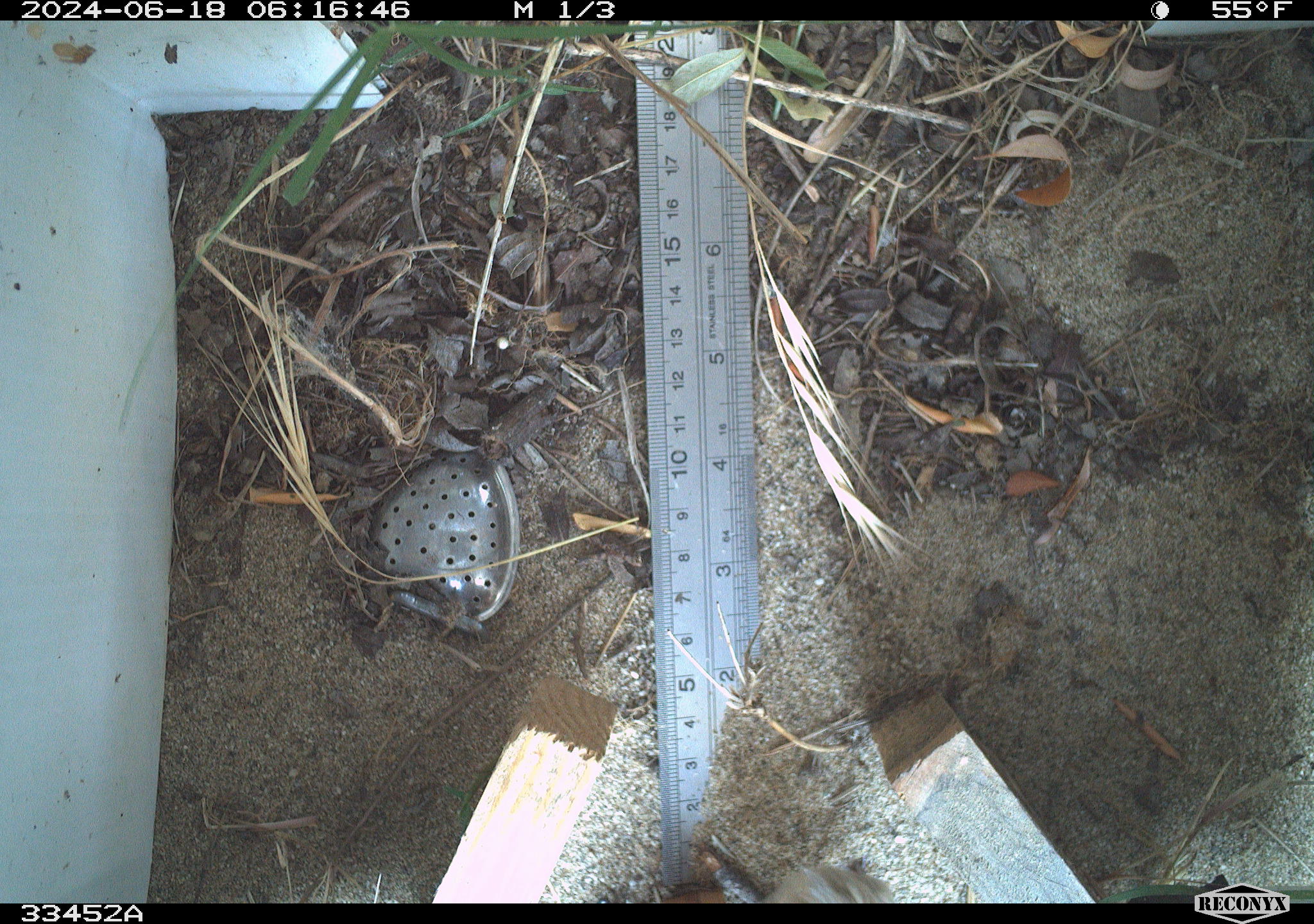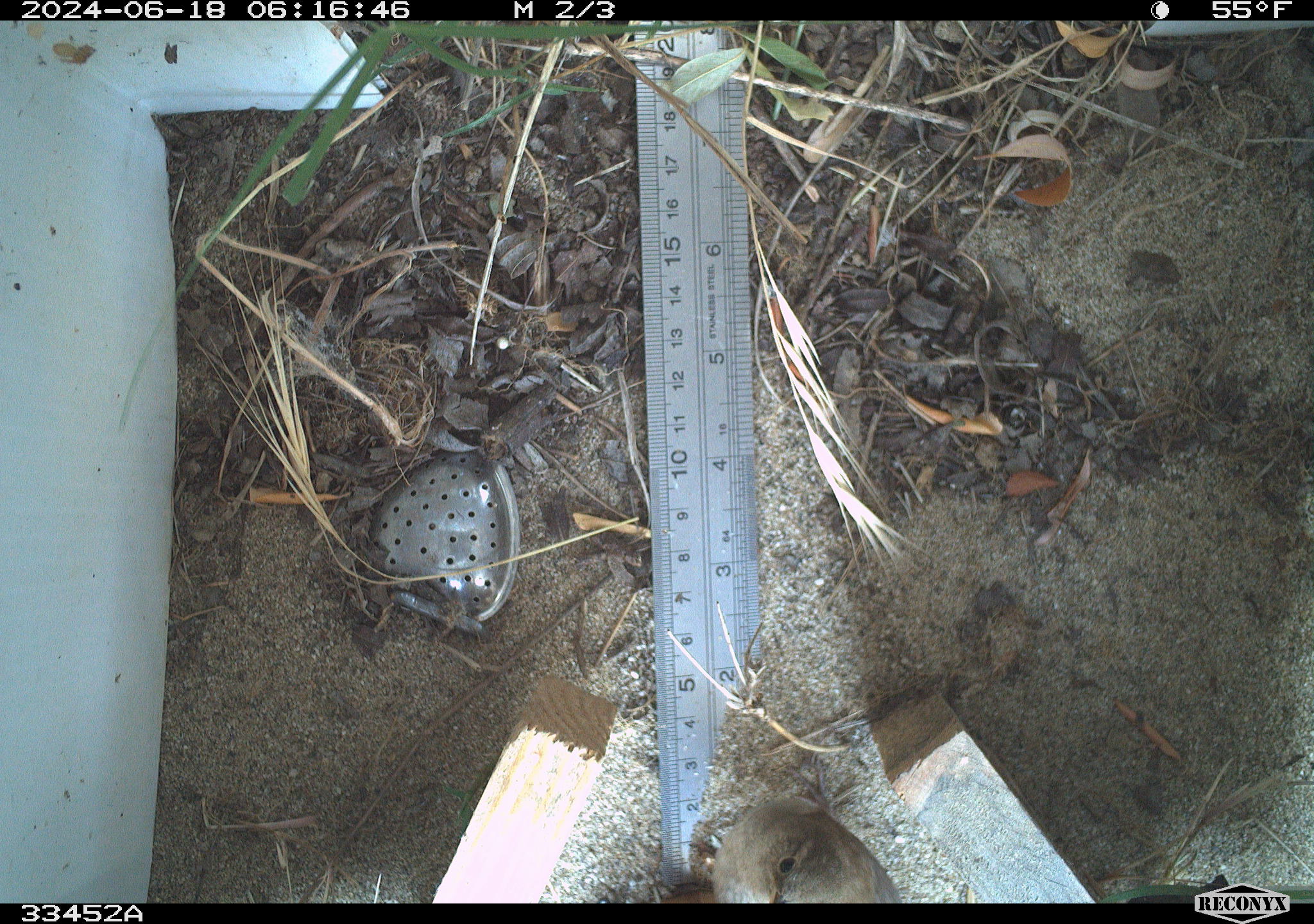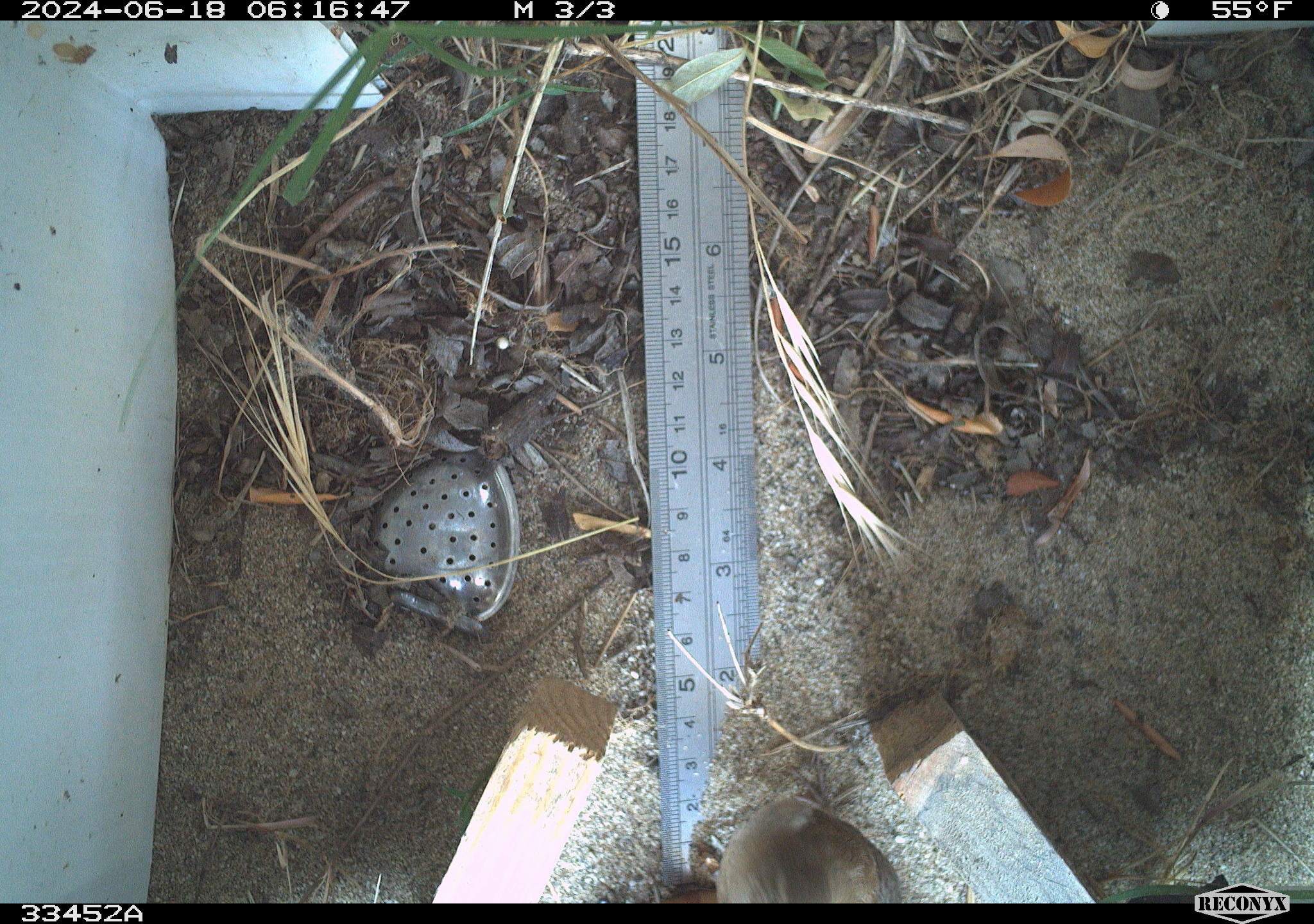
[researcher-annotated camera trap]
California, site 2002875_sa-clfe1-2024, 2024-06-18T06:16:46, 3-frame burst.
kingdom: Animalia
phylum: Chordata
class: Aves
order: Passeriformes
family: Troglodytidae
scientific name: Troglodytidae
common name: wren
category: troglodytidae family